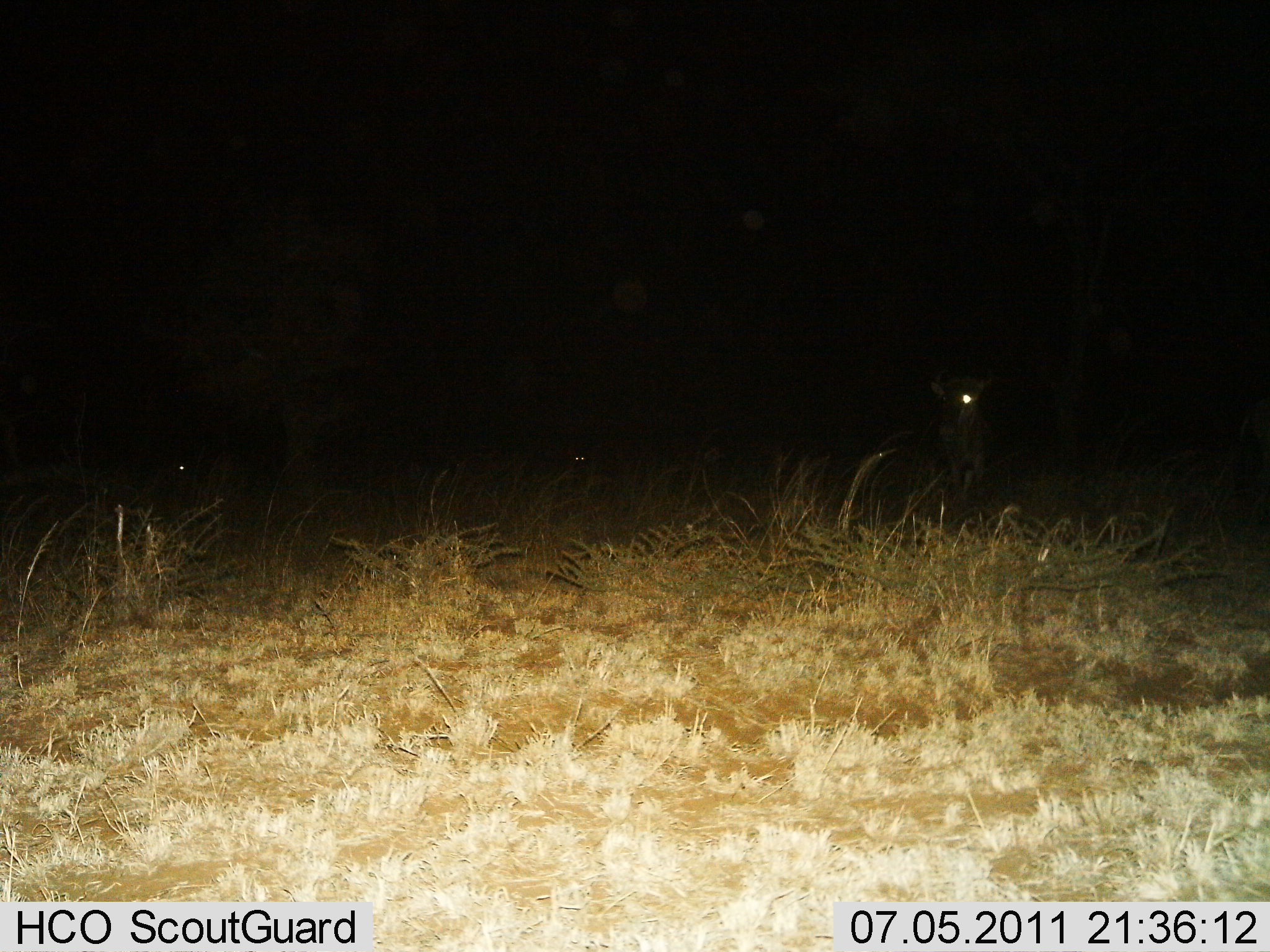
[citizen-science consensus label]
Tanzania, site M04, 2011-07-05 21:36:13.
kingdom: Animalia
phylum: Chordata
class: Mammalia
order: Artiodactyla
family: Bovidae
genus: Connochaetes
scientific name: Connochaetes taurinus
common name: blue wildebeest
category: wildebeest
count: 1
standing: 71%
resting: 0%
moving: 29%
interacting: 0%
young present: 0%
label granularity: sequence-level